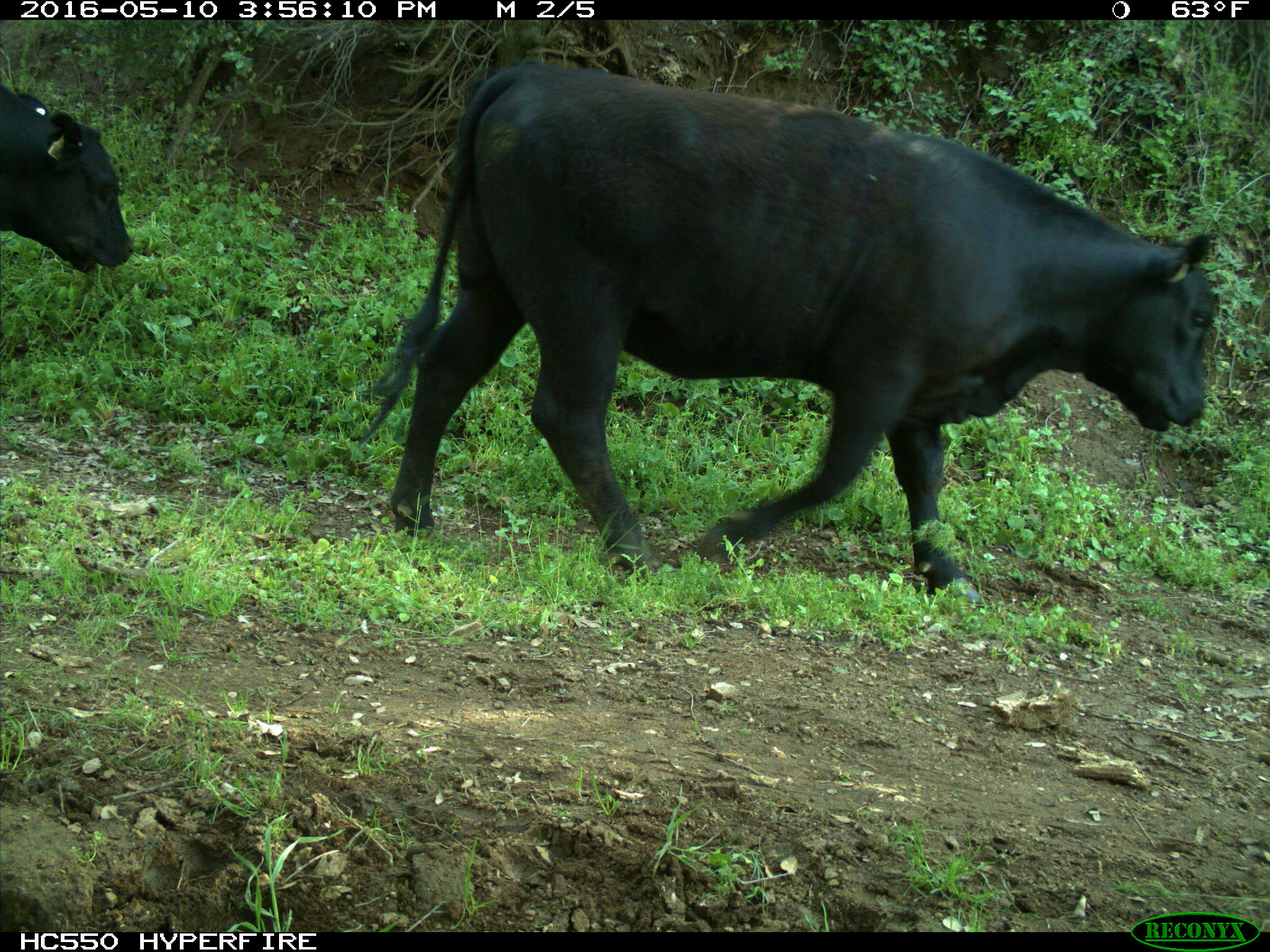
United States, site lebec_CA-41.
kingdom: Animalia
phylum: Chordata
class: Mammalia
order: Artiodactyla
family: Bovidae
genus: Bos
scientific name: Bos taurus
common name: domestic cow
Bos taurus (domestic cow).